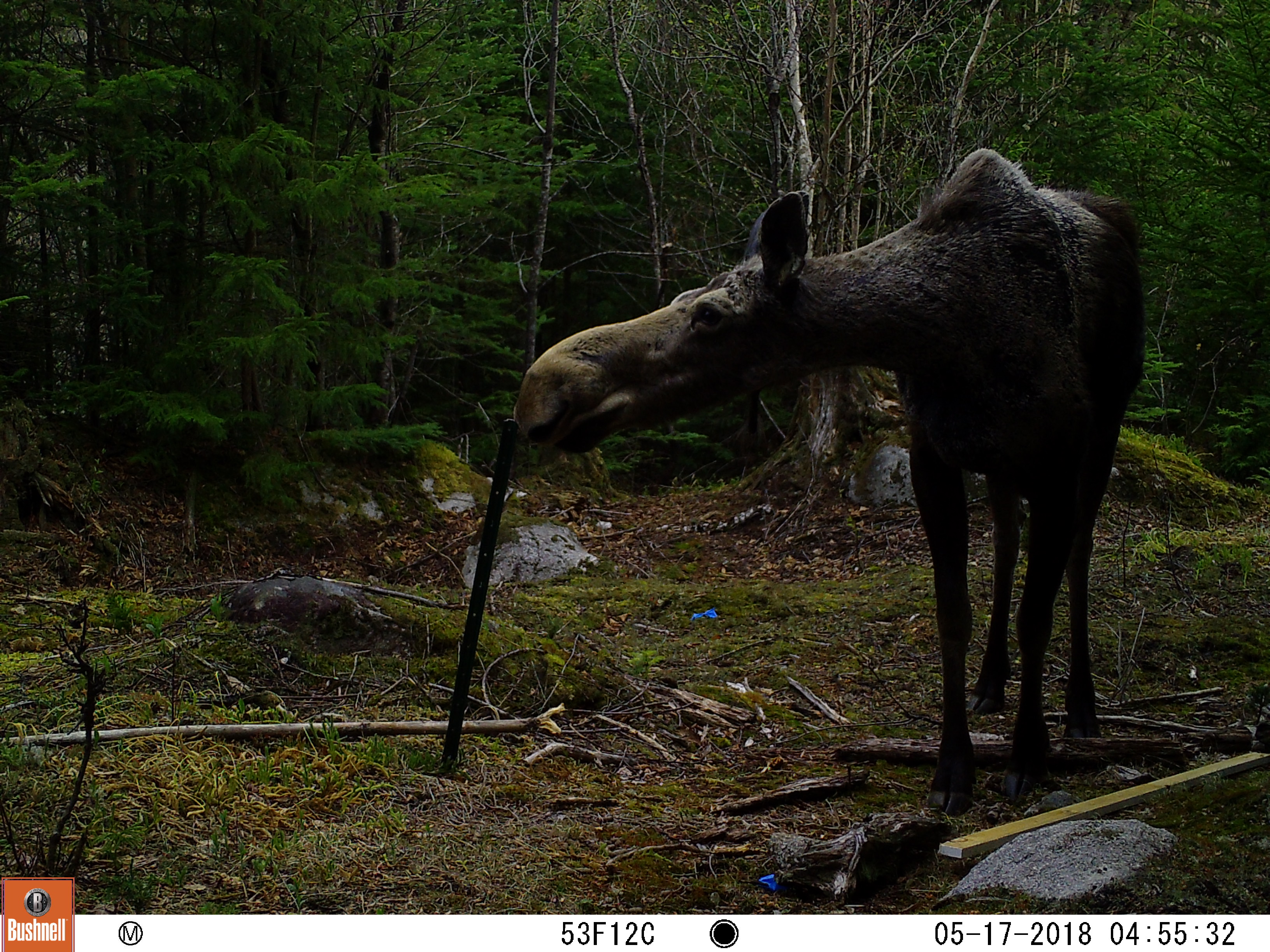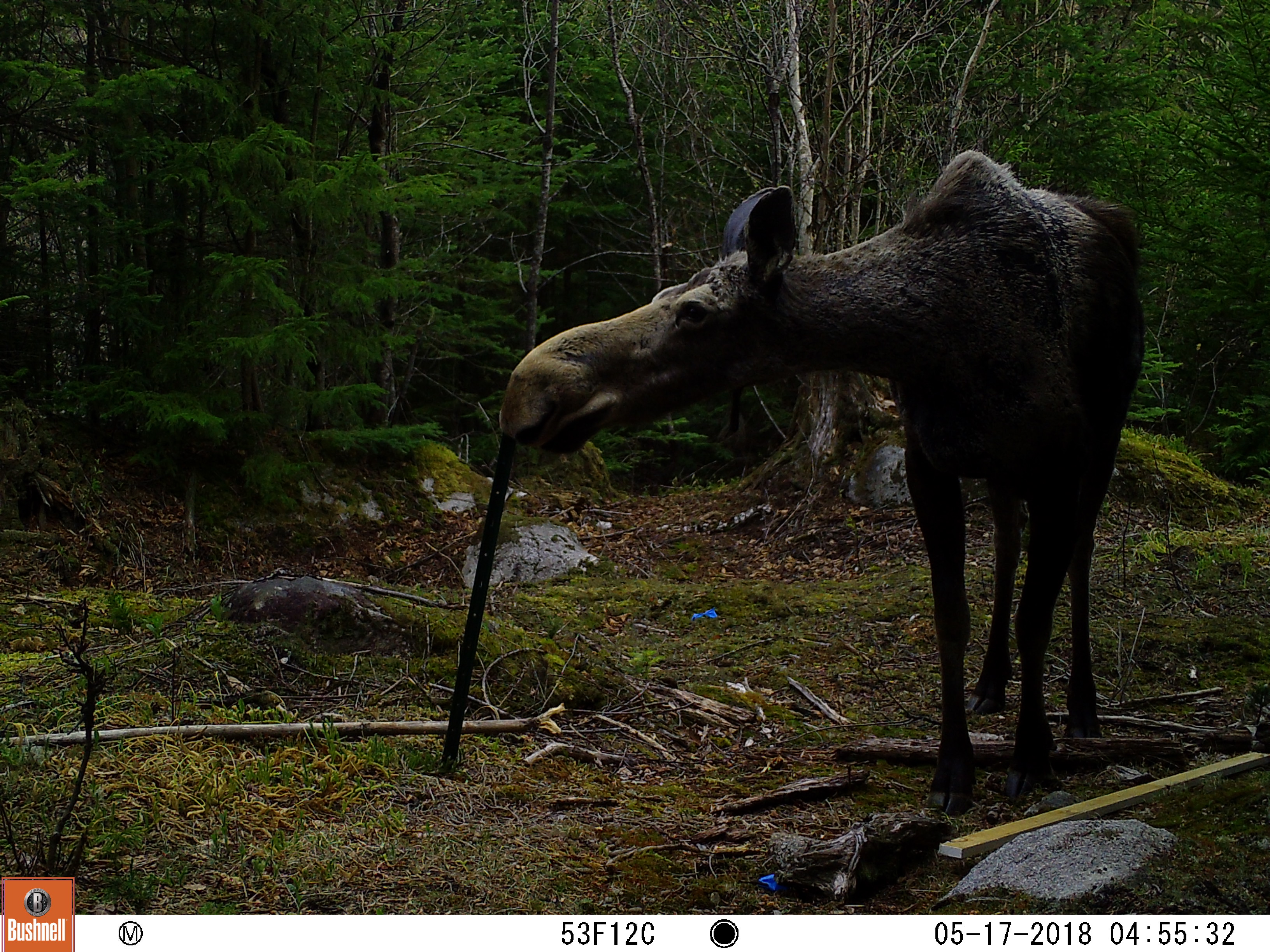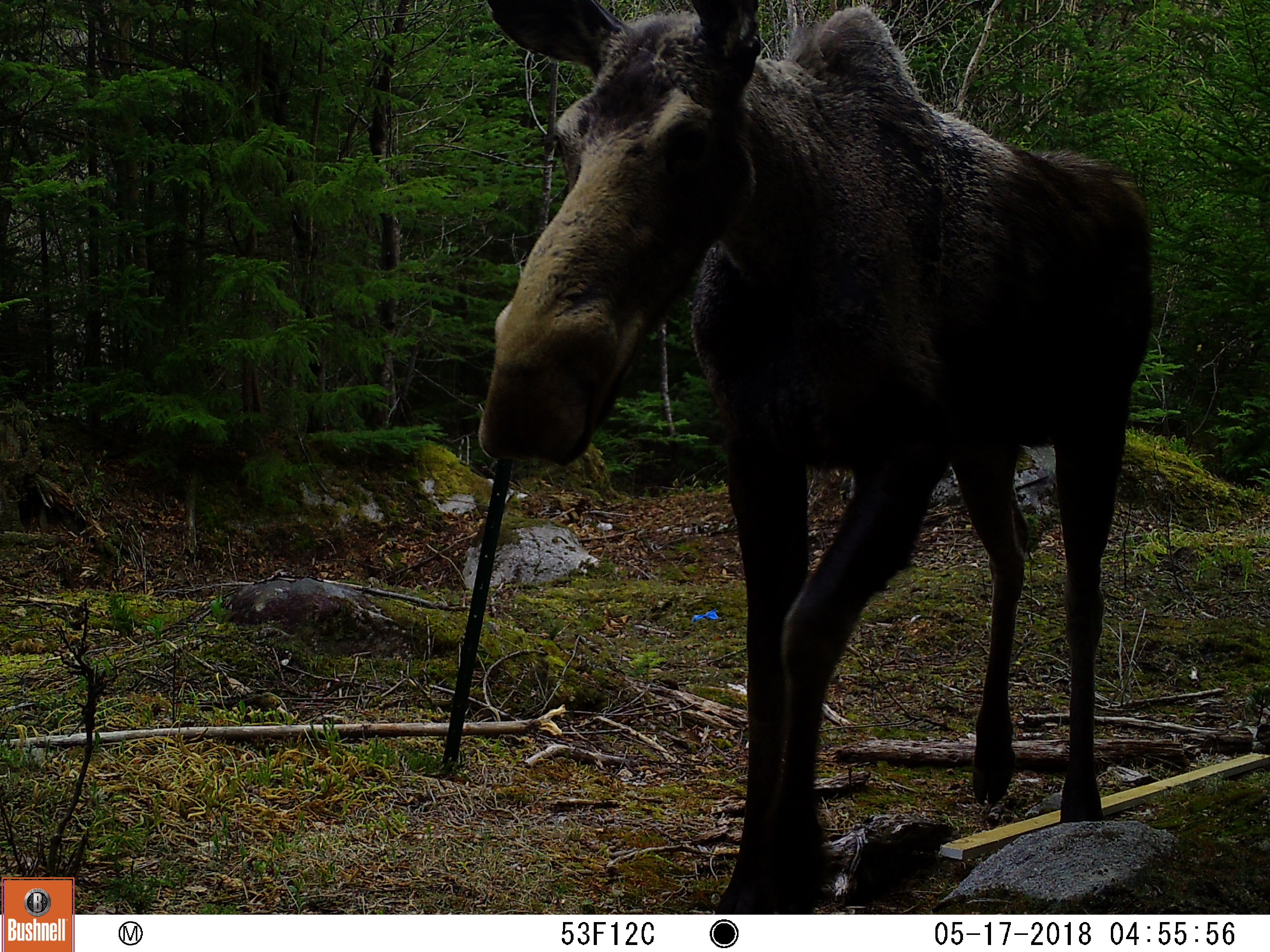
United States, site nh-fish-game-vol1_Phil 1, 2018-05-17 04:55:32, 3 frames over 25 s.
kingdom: Animalia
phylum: Chordata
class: Mammalia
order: Artiodactyla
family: Cervidae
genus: Alces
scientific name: Alces alces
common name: moose